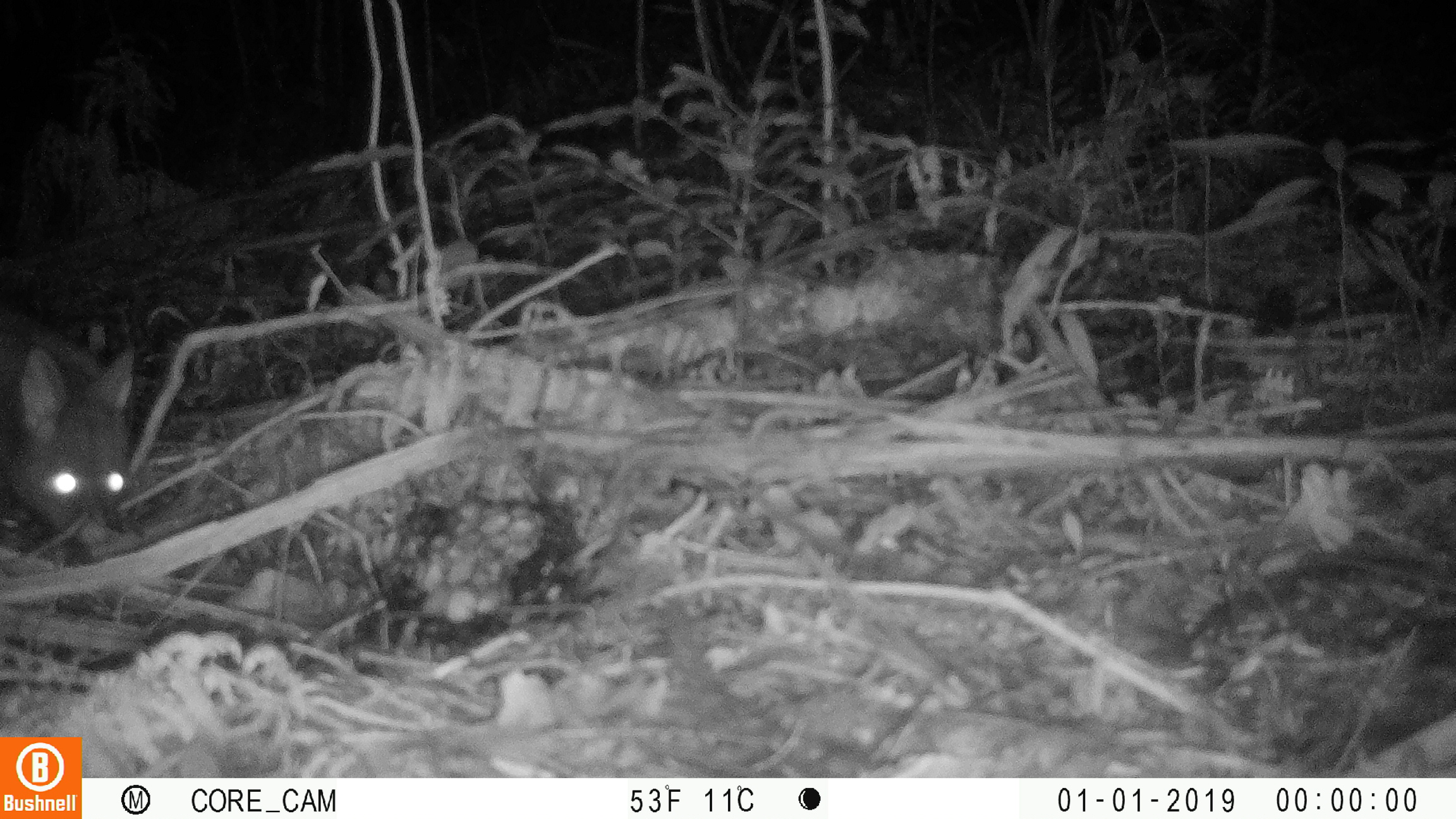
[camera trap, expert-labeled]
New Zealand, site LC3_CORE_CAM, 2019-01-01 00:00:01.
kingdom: Animalia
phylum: Chordata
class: Mammalia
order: Diprotodontia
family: Phalangeridae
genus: Trichosurus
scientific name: Trichosurus vulpecula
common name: common brushtail possum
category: possum